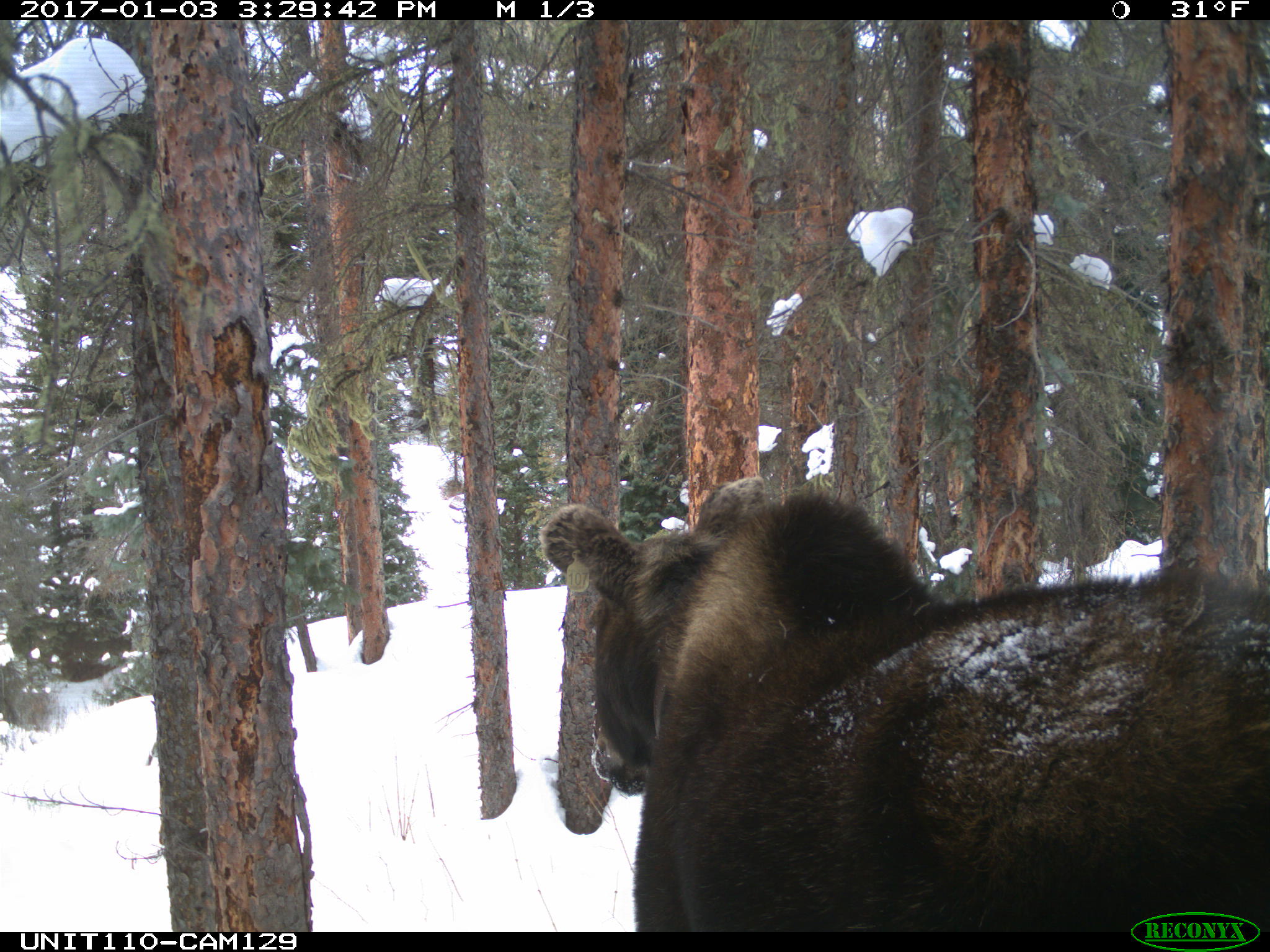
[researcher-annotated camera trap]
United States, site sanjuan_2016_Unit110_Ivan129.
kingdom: Animalia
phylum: Chordata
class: Mammalia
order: Artiodactyla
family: Cervidae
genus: Alces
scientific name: Alces alces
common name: moose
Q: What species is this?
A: Alces alces (moose).